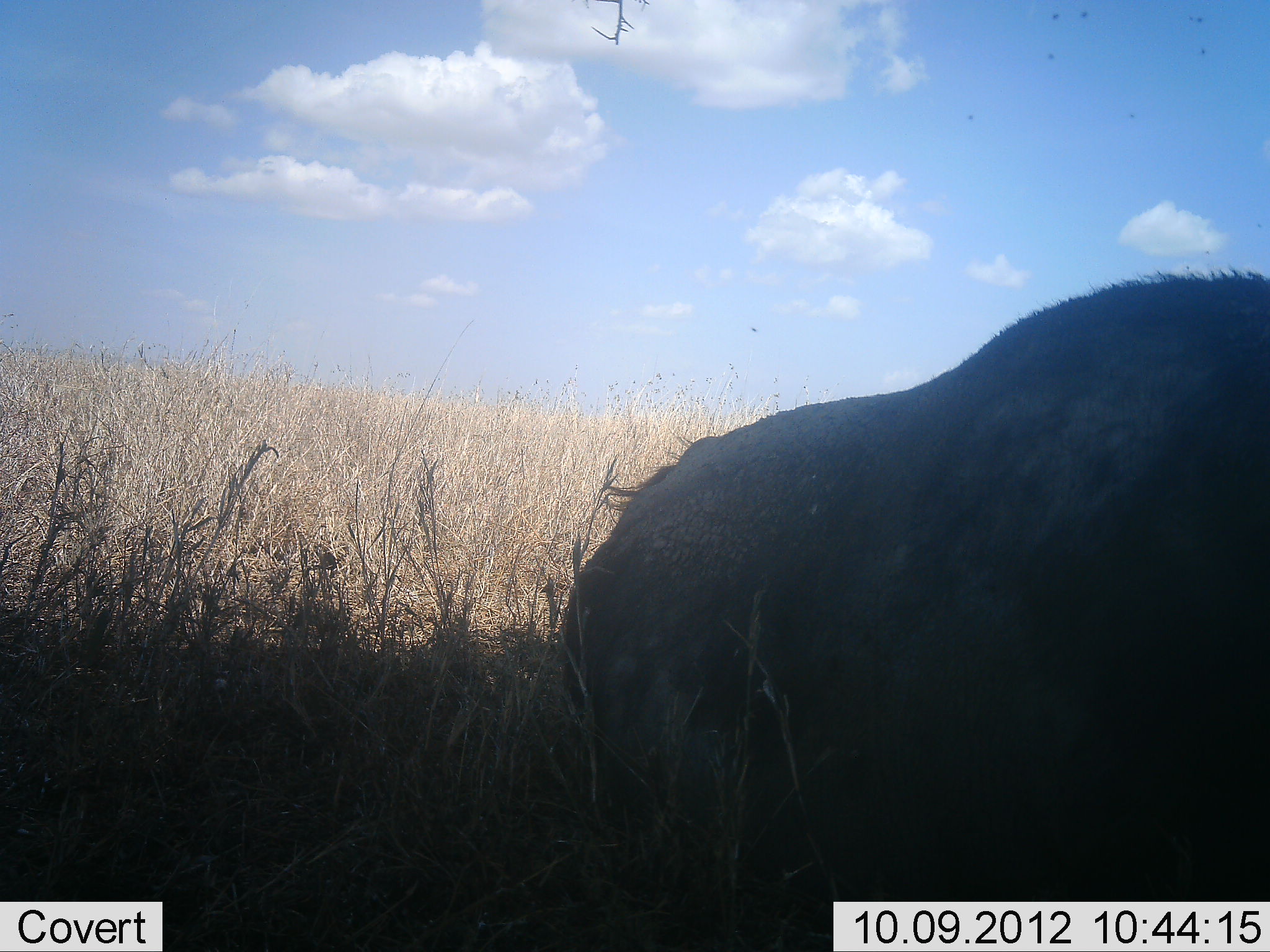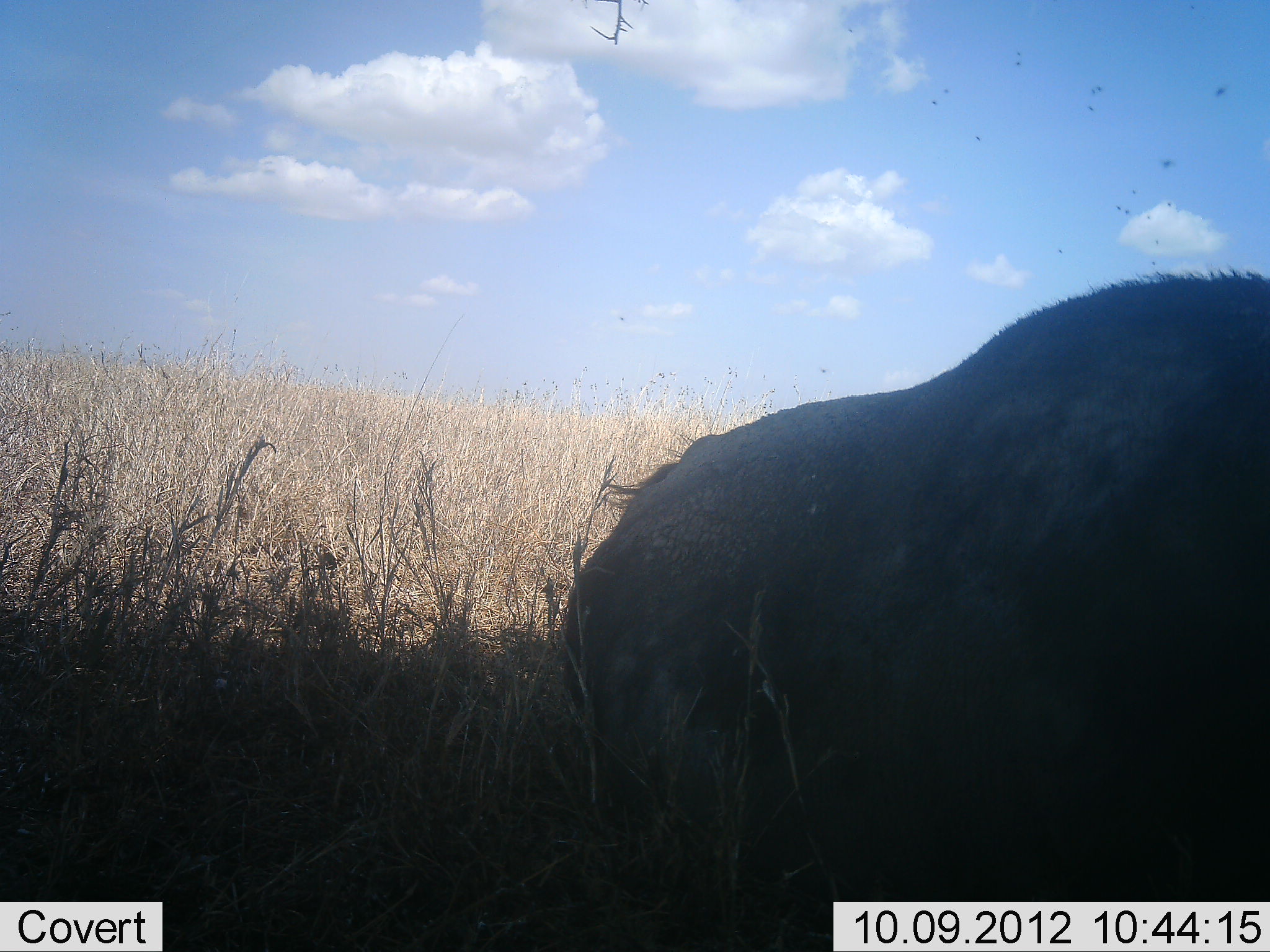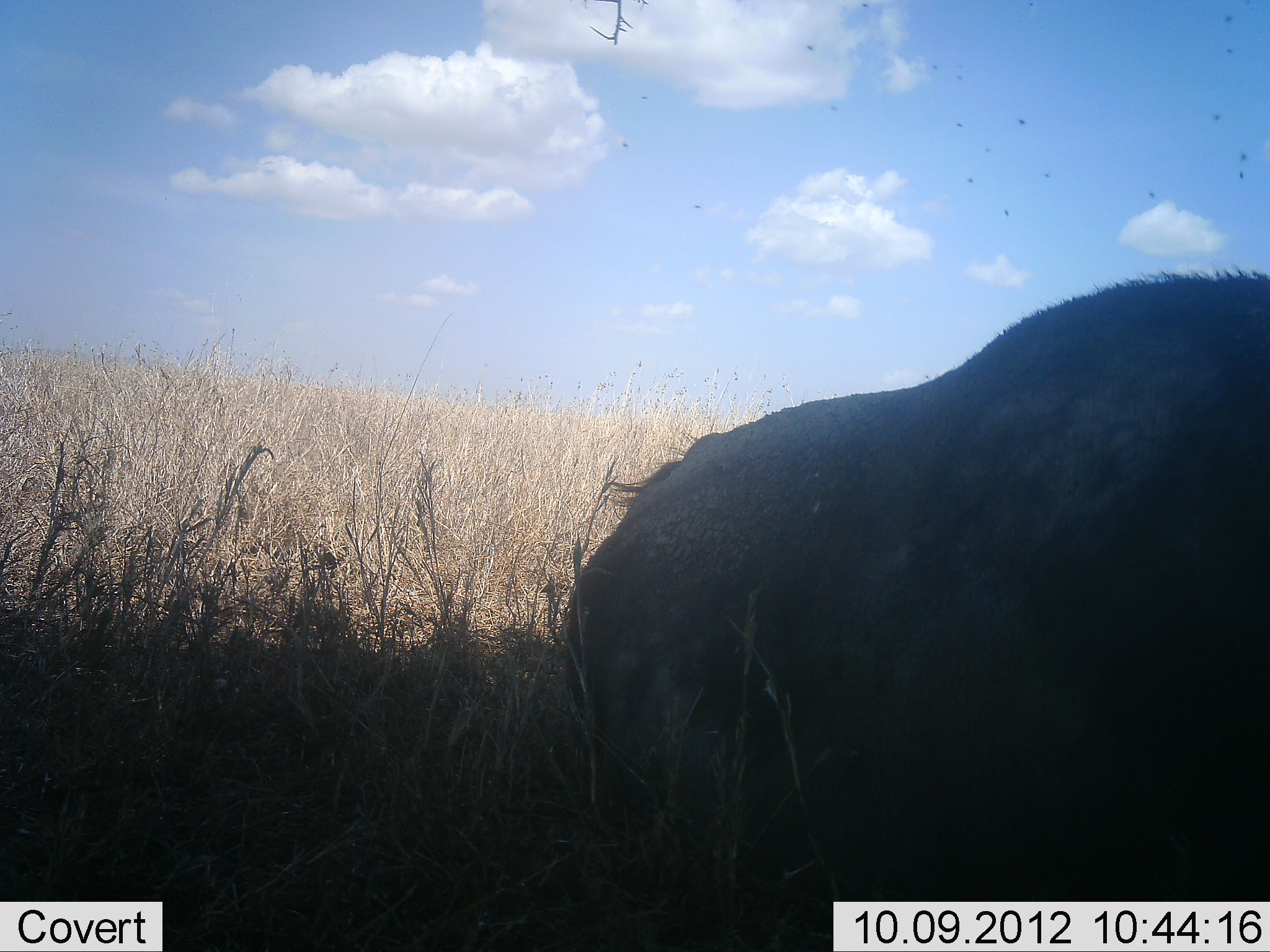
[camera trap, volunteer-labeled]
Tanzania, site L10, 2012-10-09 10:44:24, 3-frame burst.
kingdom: Animalia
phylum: Chordata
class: Mammalia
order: Artiodactyla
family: Bovidae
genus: Syncerus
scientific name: Syncerus caffer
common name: cape buffalo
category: buffalo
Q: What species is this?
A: Buffalo (cape buffalo) (Syncerus caffer).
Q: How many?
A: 1.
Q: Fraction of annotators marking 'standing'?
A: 10%.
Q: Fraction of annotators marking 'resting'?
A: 90%.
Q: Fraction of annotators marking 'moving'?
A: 0%.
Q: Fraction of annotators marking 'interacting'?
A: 0%.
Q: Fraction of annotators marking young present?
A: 0%.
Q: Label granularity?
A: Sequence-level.